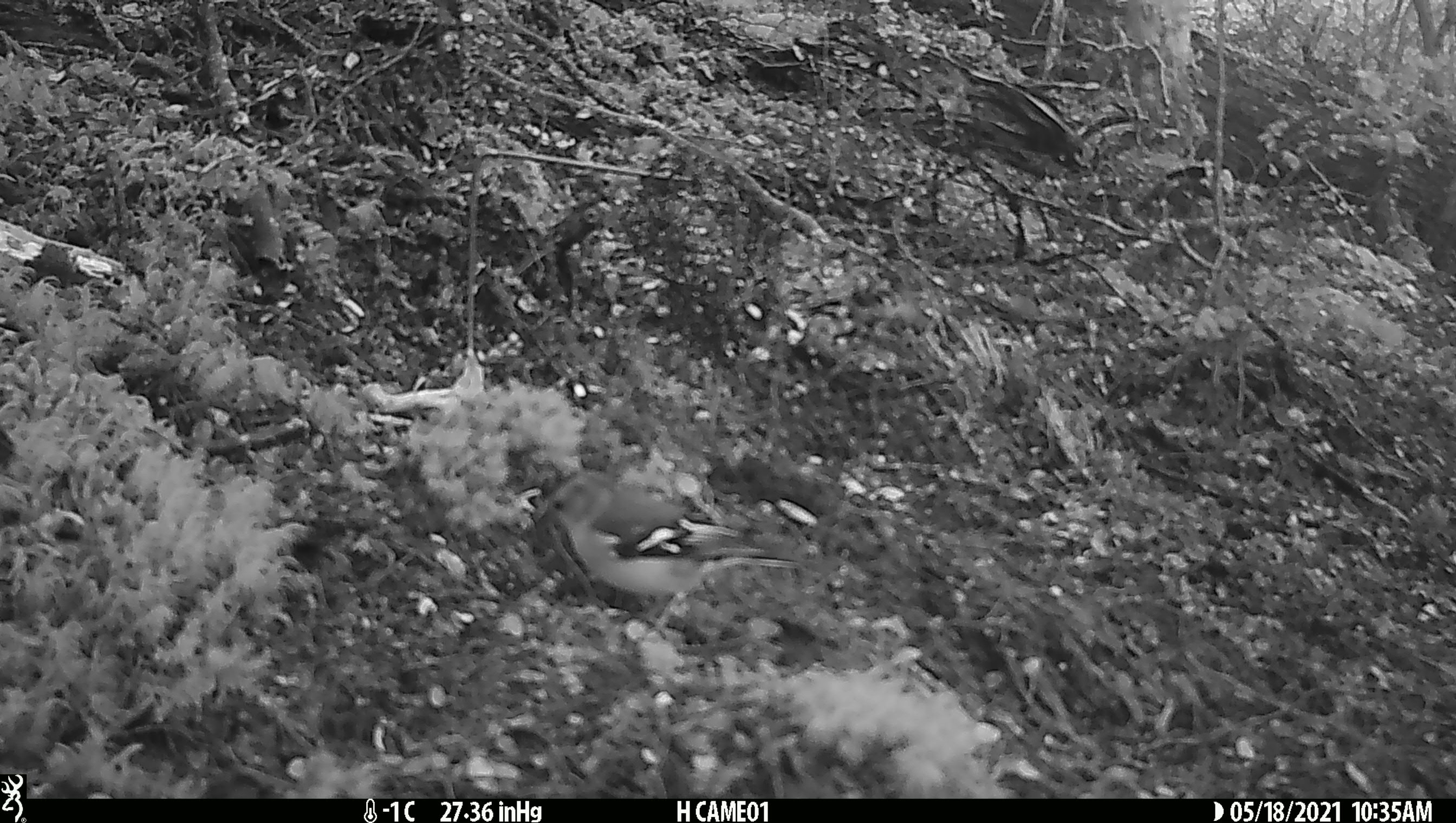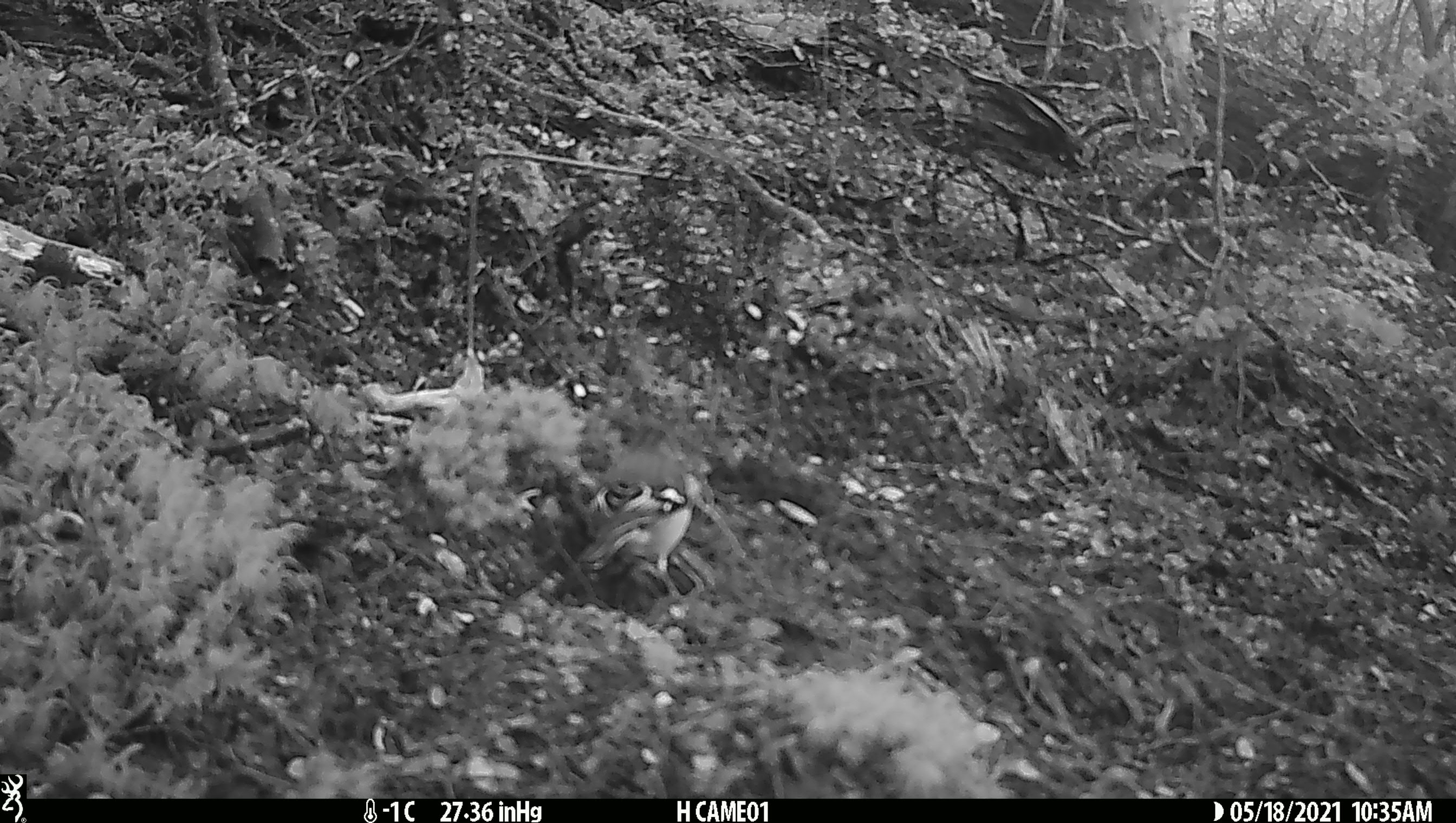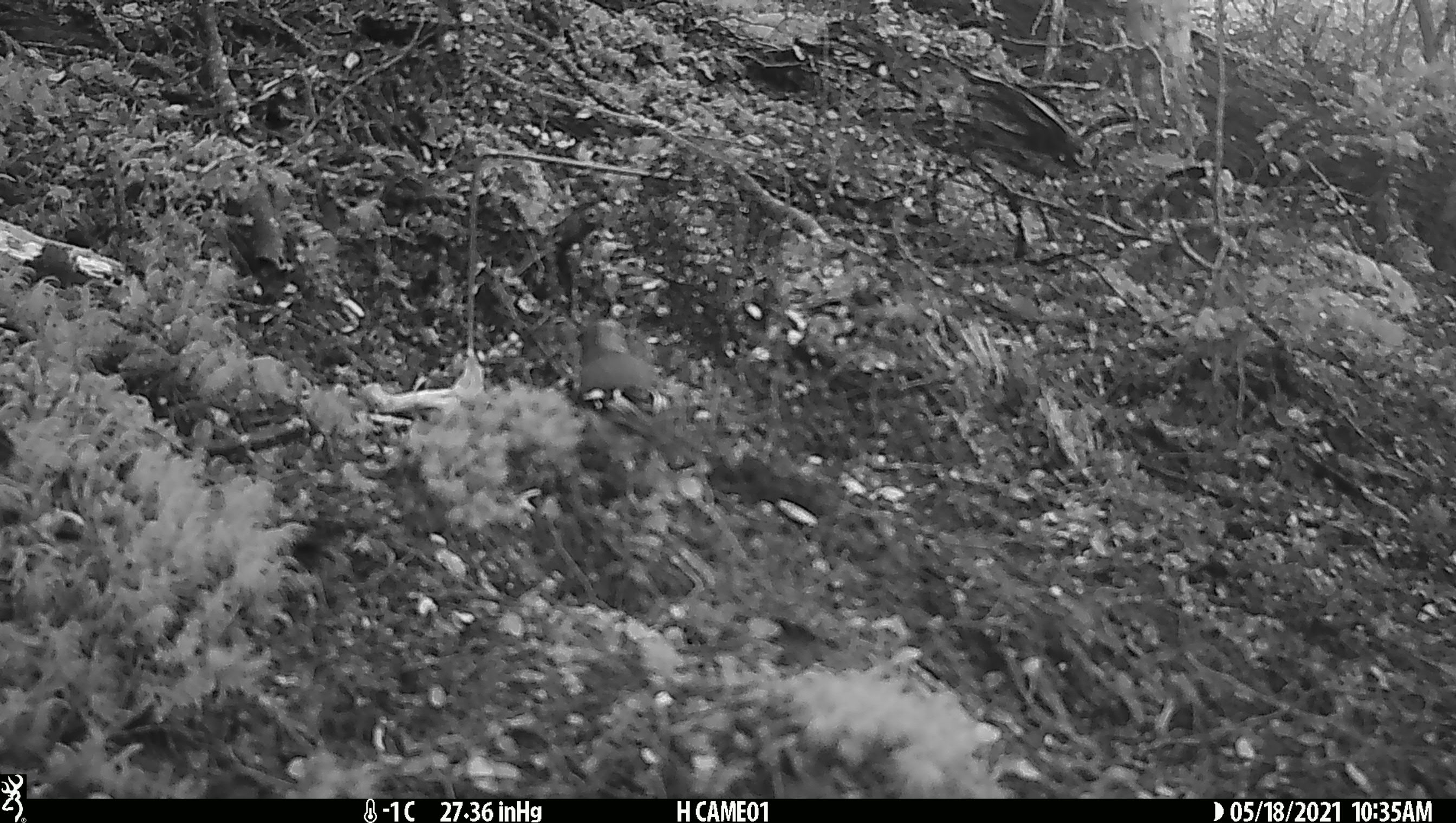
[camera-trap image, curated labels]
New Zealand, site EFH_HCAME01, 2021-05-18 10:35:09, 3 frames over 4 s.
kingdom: Animalia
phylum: Chordata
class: Aves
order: Passeriformes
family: Fringillidae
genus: Fringilla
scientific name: Fringilla coelebs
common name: common chaffinch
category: chaffinch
Chaffinch (common chaffinch) (Fringilla coelebs).